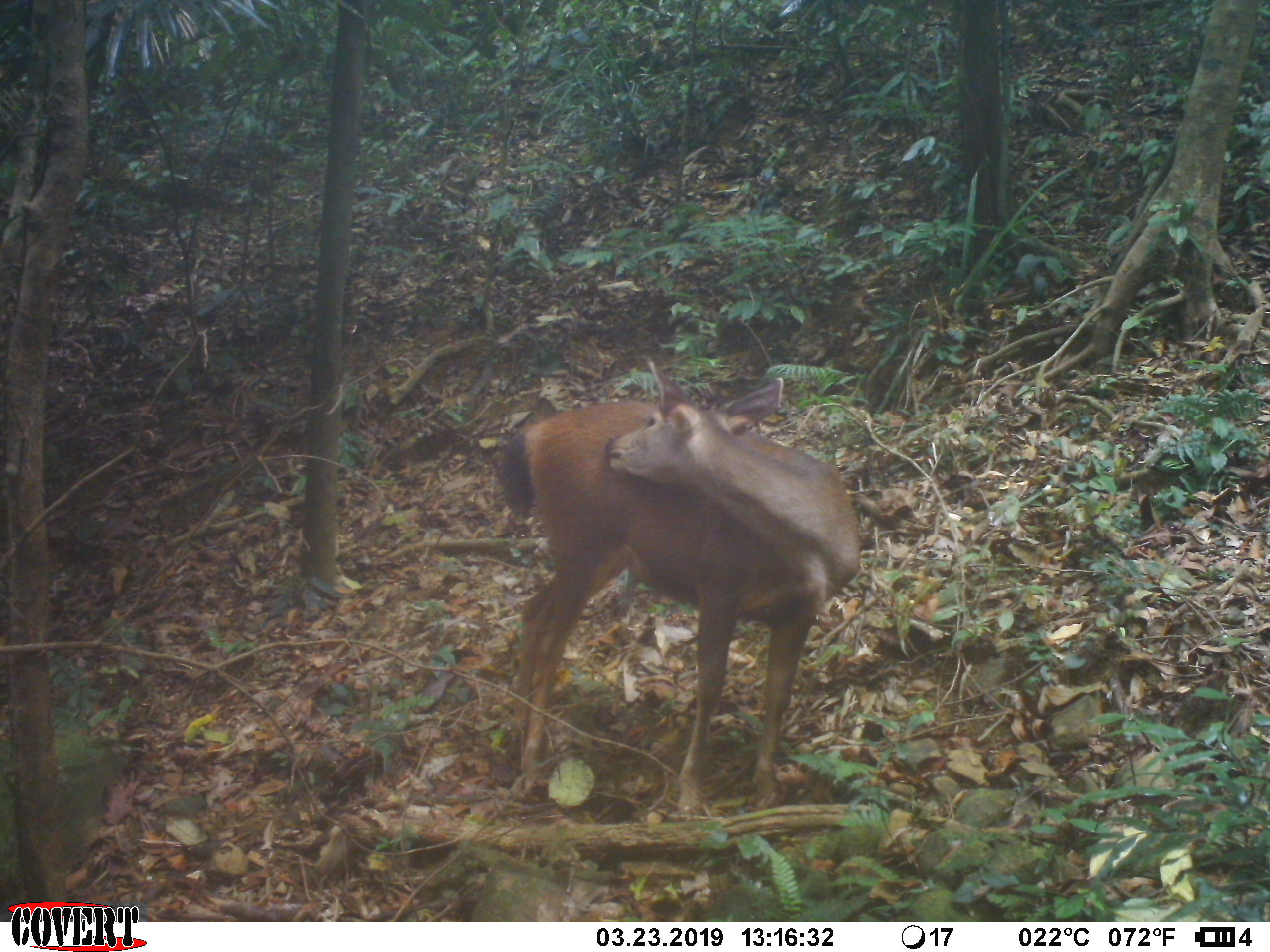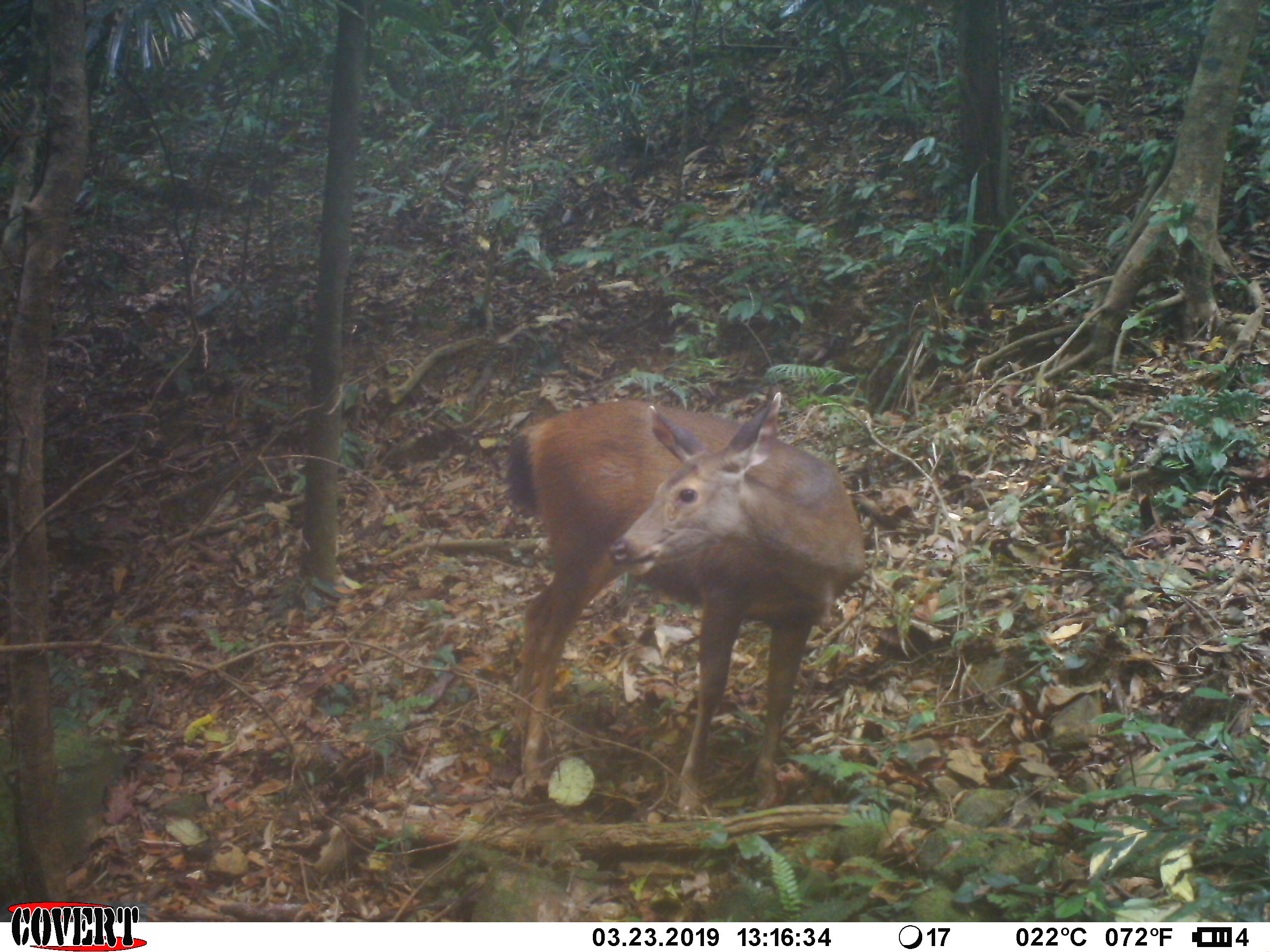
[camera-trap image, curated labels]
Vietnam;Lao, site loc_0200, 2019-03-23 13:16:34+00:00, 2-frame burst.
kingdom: Animalia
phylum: Chordata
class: Mammalia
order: Artiodactyla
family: Cervidae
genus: Rusa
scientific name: Rusa unicolor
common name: sambar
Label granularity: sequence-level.